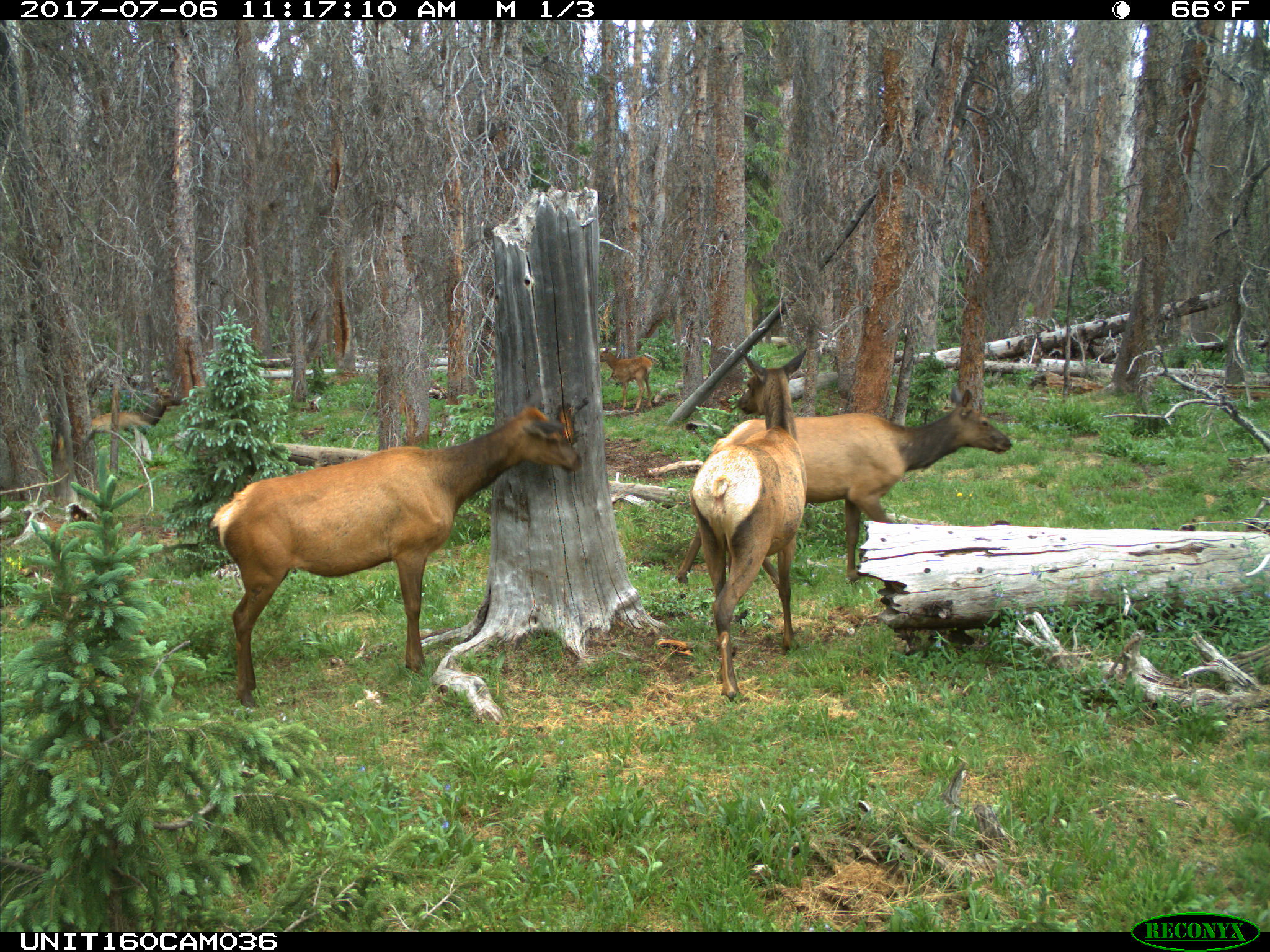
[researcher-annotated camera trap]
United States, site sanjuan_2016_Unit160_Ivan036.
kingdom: Animalia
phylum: Chordata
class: Mammalia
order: Artiodactyla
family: Cervidae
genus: Cervus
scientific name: Cervus elaphus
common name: red deer